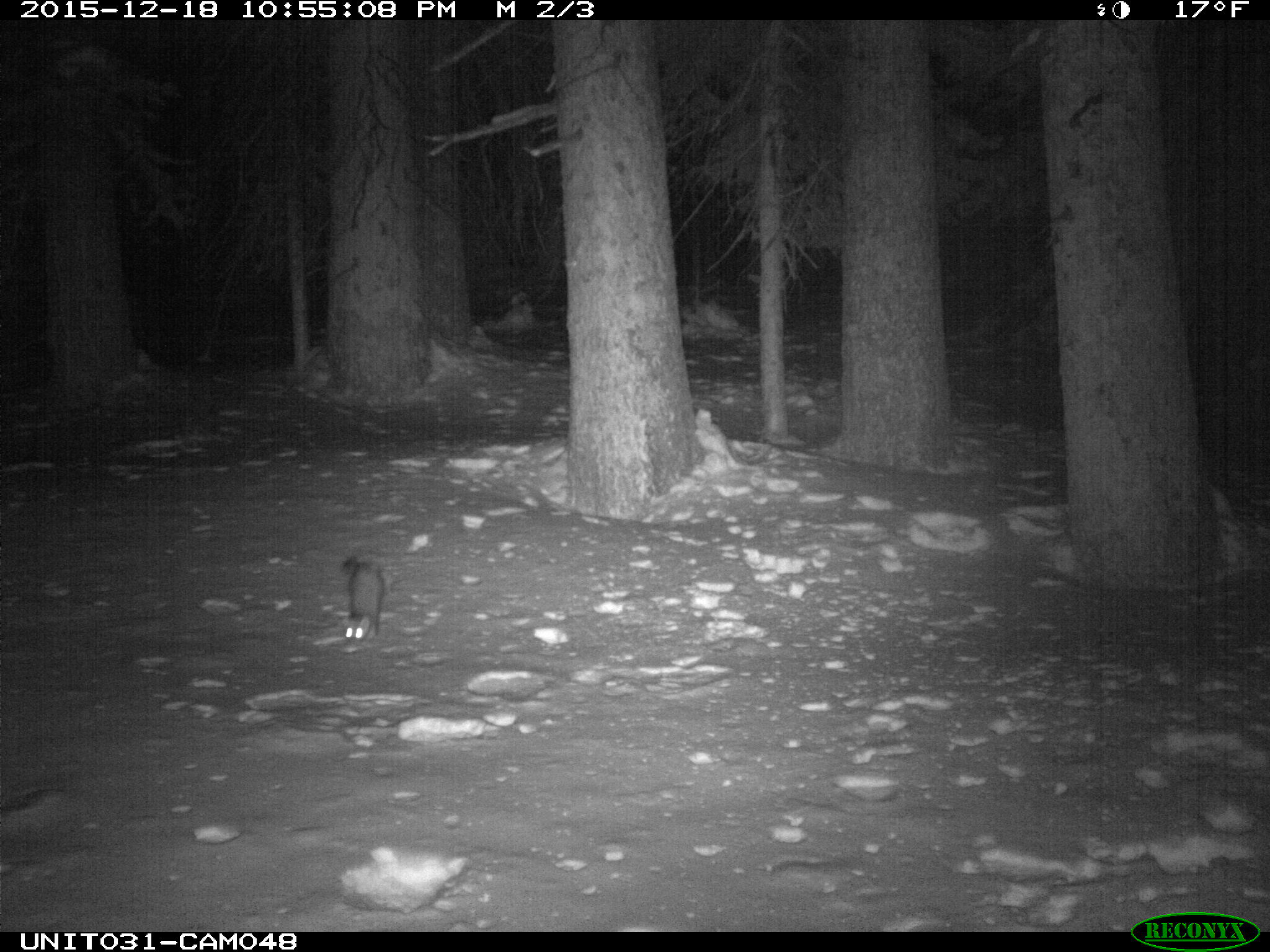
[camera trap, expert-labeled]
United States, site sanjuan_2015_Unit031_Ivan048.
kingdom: Animalia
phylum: Chordata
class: Mammalia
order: Carnivora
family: Mustelidae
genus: Martes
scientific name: Martes americana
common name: american marten